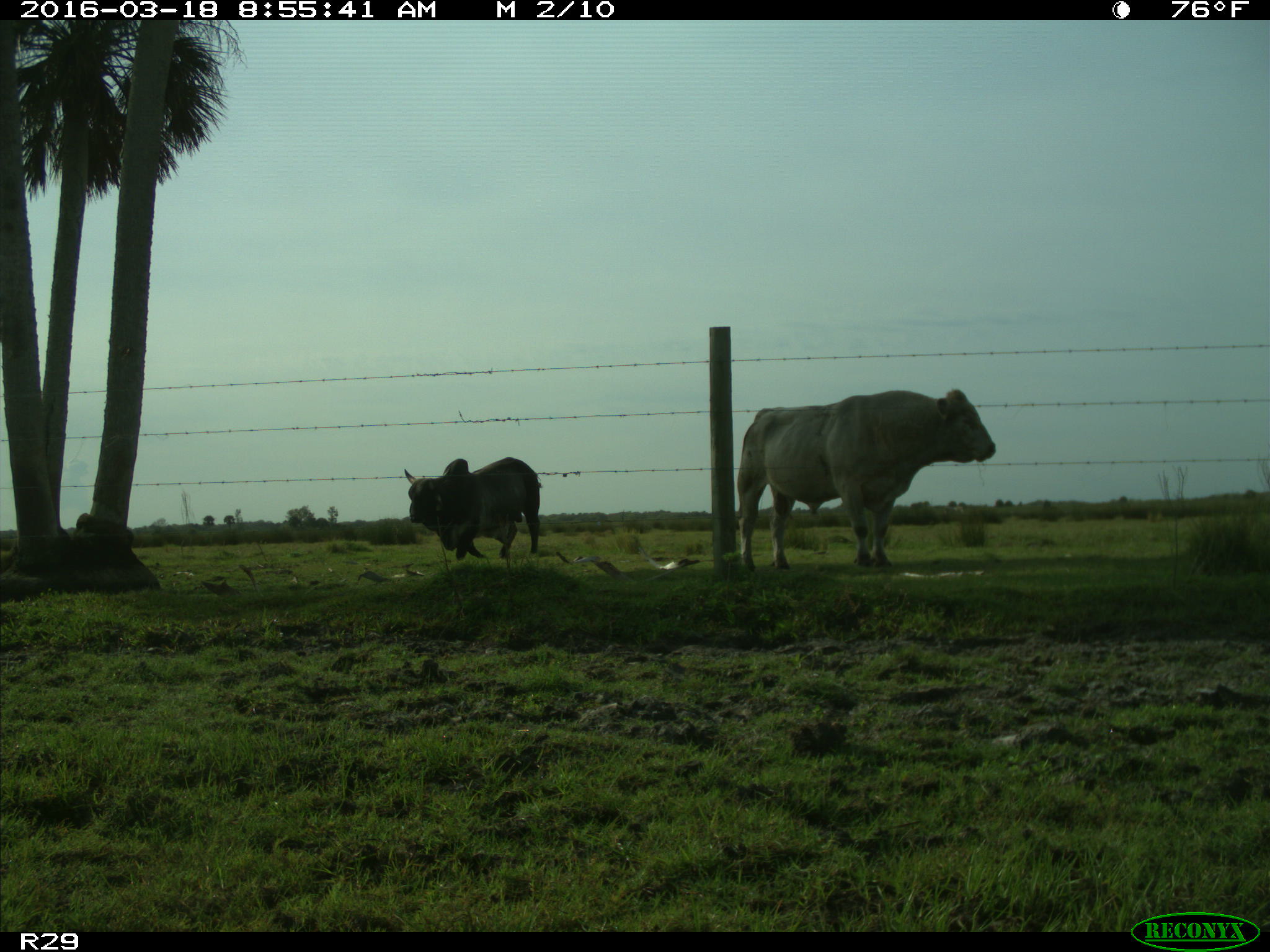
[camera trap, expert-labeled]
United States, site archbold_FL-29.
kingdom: Animalia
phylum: Chordata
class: Mammalia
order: Artiodactyla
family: Bovidae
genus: Bos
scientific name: Bos taurus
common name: domestic cow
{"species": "Bos taurus (domestic cow)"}